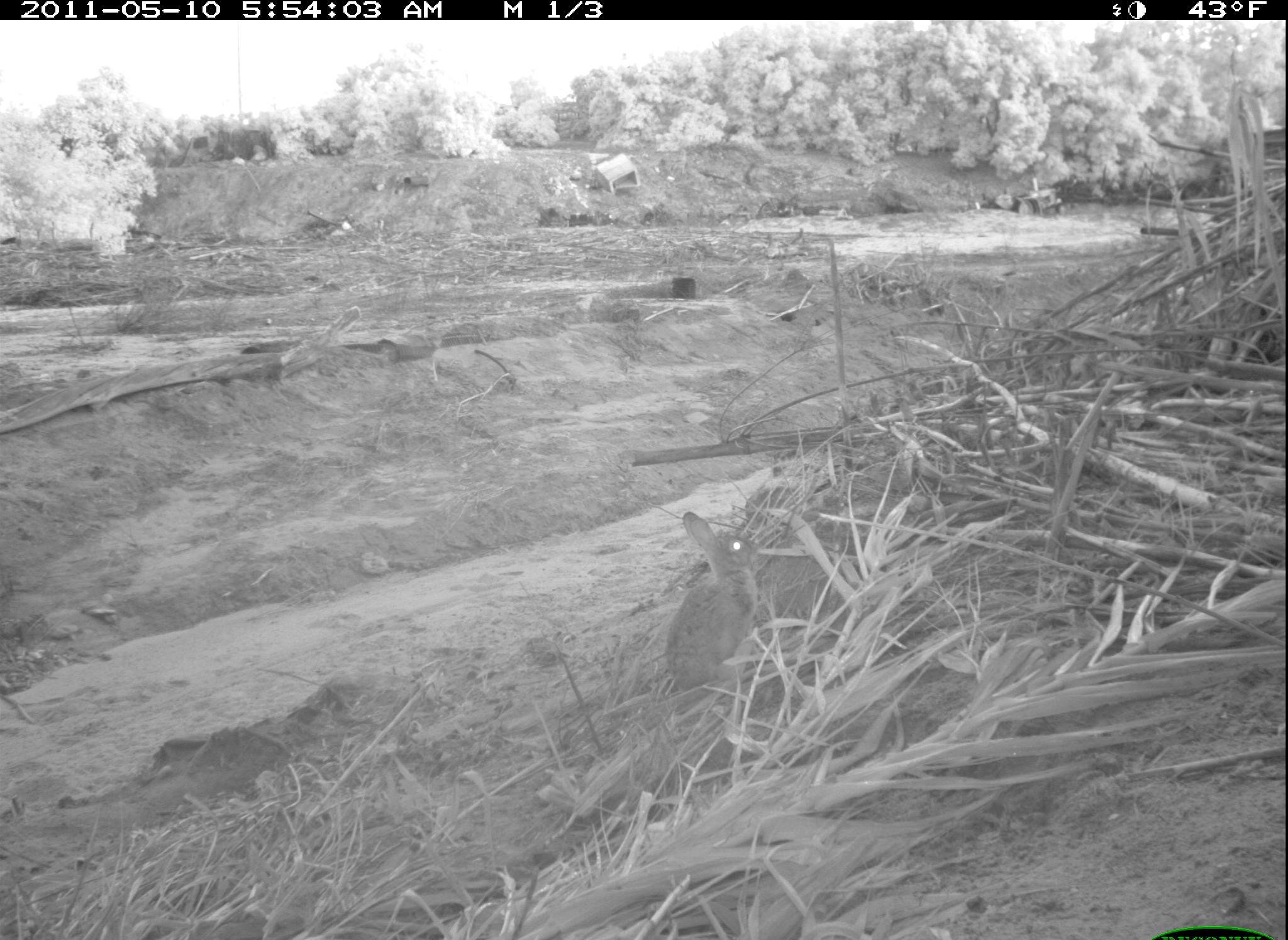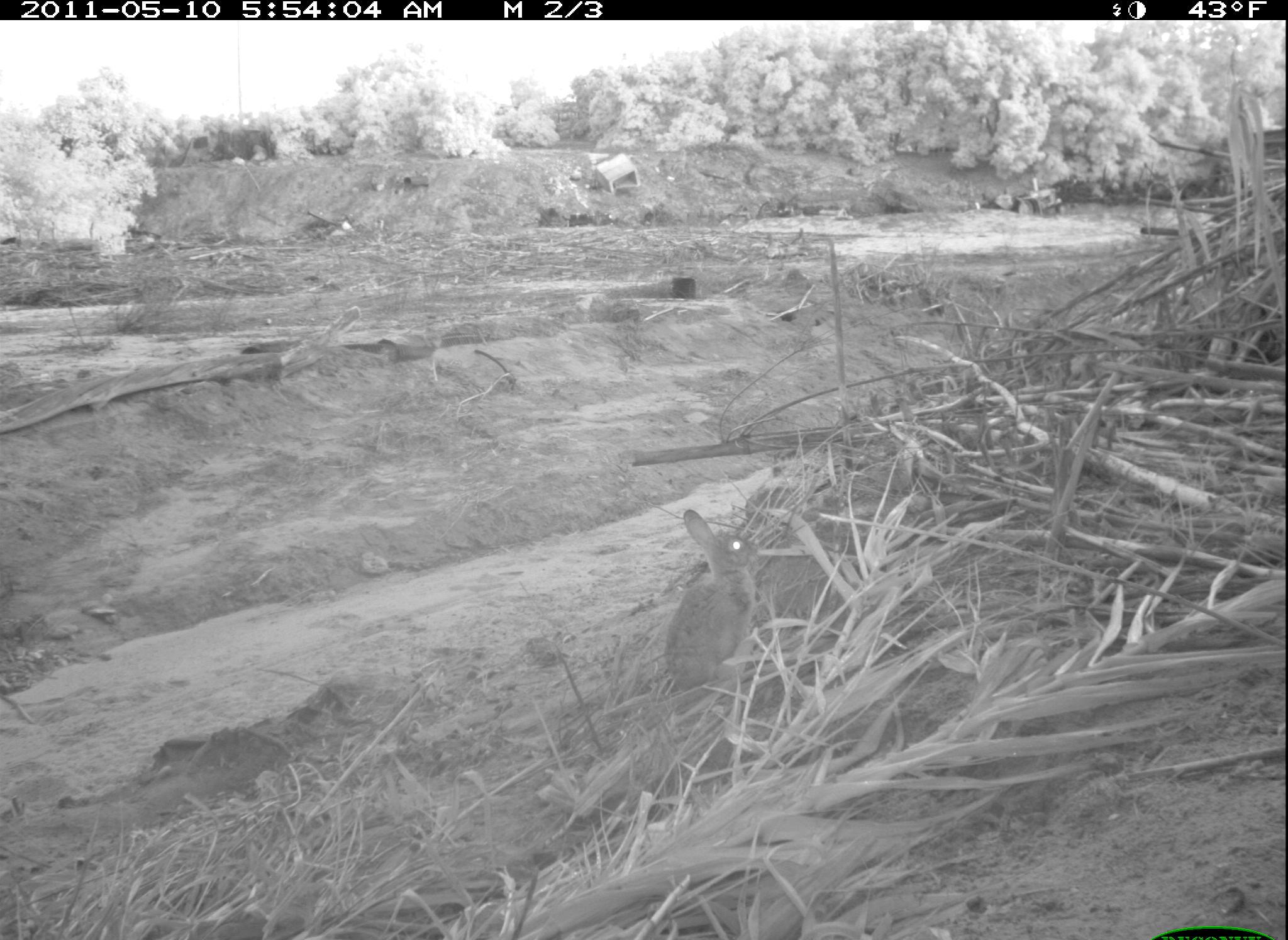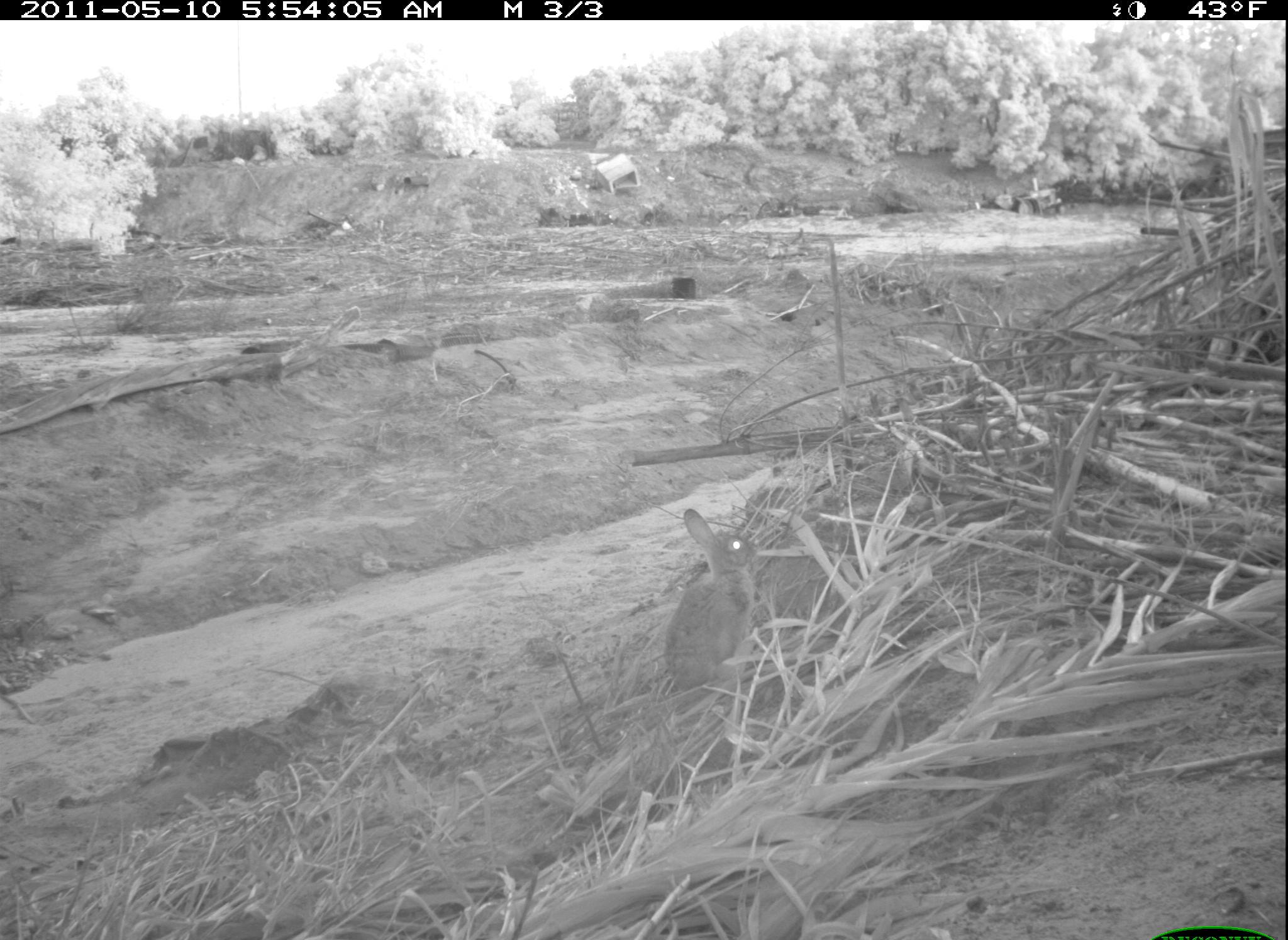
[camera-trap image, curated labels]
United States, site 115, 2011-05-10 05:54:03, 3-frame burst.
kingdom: Animalia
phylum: Chordata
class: Mammalia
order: Lagomorpha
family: Leporidae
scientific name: Leporidae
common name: rabbits and hares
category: rabbit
Rabbit (rabbits and hares) (Leporidae).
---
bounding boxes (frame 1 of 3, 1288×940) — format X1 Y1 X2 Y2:
rabbit: 660 490 773 701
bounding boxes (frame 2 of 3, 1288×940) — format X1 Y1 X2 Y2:
rabbit: 655 496 779 717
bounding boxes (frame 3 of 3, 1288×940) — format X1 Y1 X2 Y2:
rabbit: 652 488 786 707